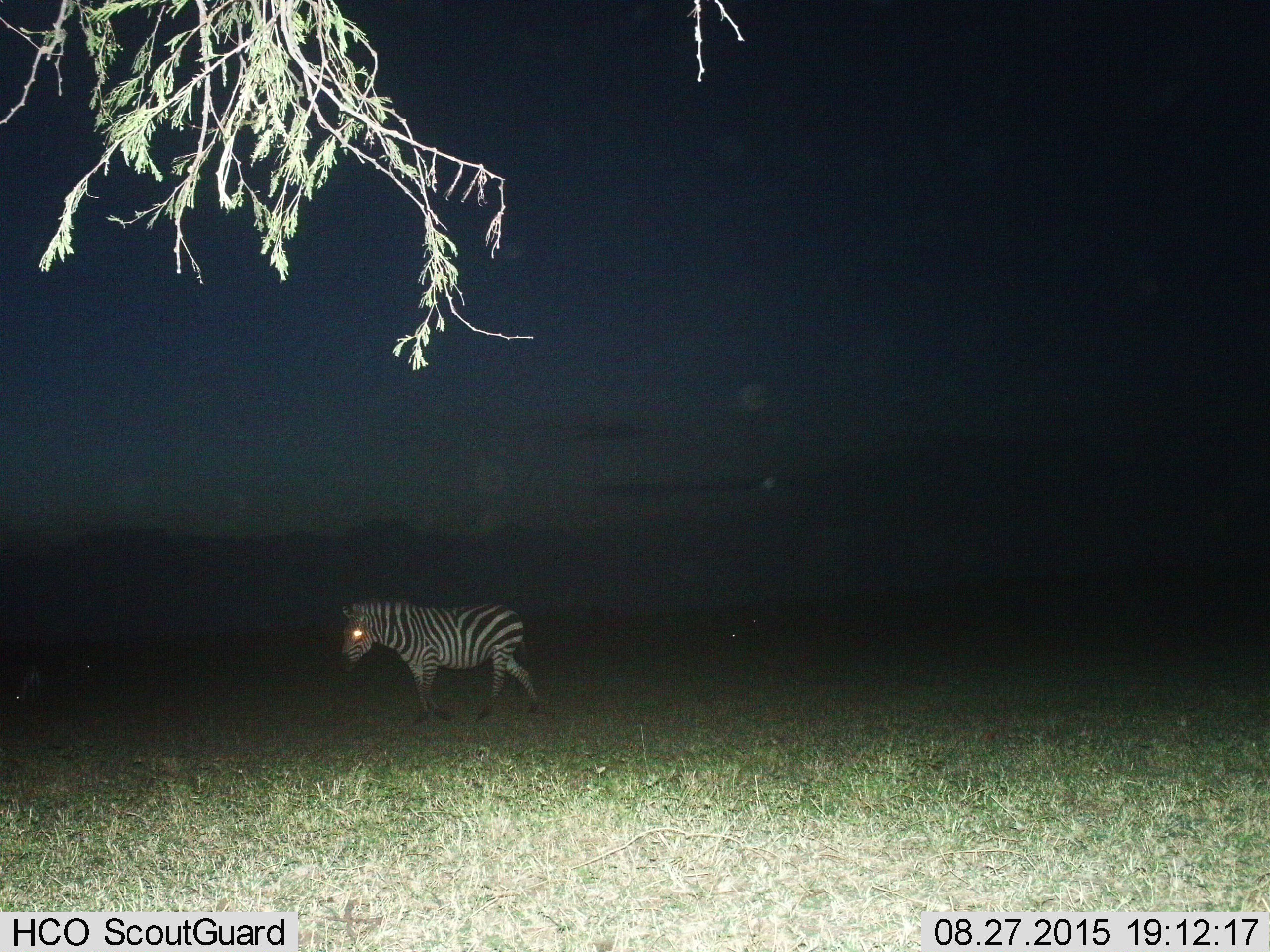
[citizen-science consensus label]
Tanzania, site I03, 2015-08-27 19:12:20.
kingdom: Animalia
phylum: Chordata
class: Mammalia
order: Perissodactyla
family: Equidae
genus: Equus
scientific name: Equus quagga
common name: plains zebra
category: zebra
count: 1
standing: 30%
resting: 0%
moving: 80%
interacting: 0%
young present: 0%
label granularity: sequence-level